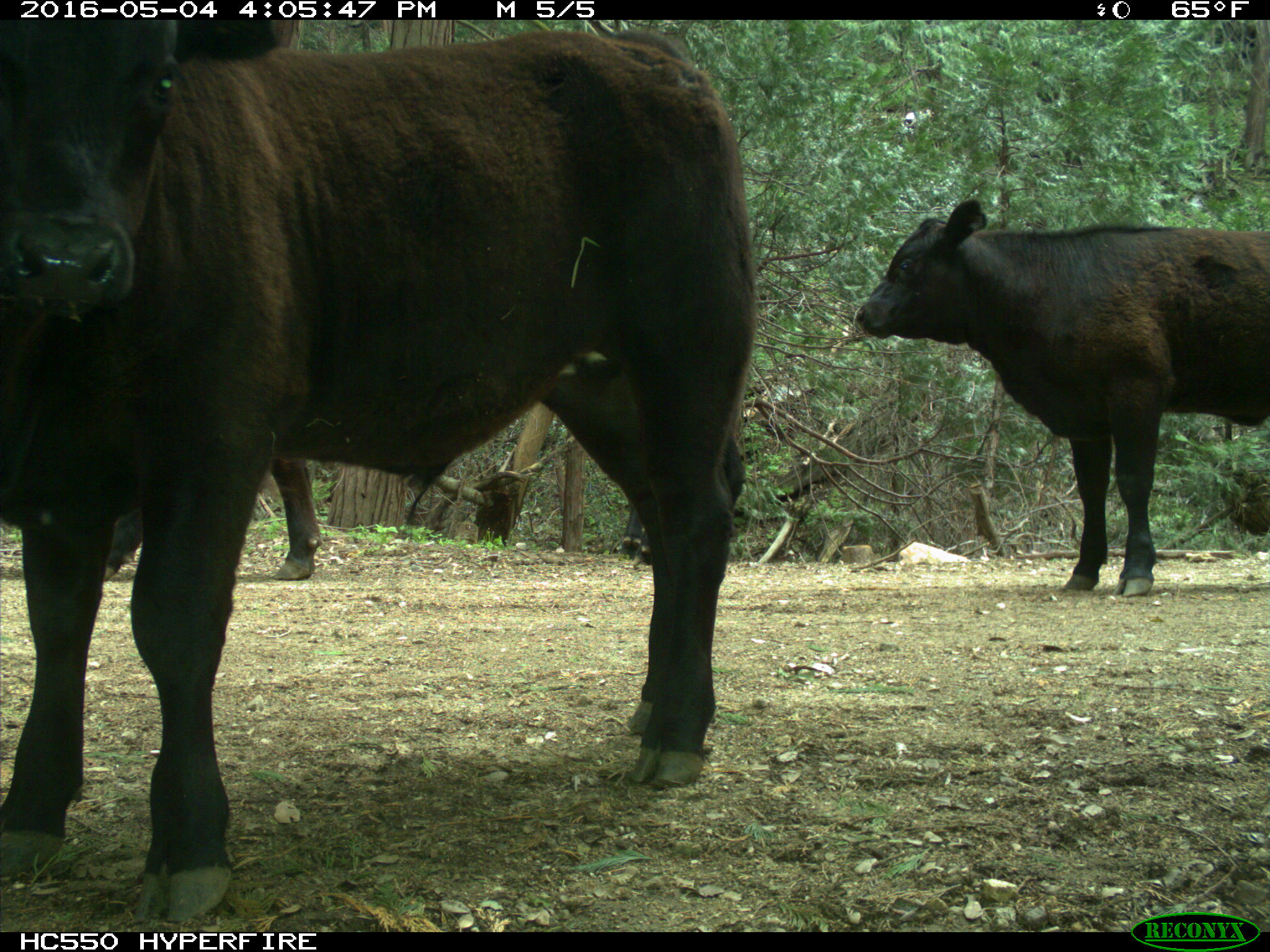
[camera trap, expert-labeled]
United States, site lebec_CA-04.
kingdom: Animalia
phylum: Chordata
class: Mammalia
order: Artiodactyla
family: Bovidae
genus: Bos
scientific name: Bos taurus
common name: domestic cow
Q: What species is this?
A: Bos taurus (domestic cow).